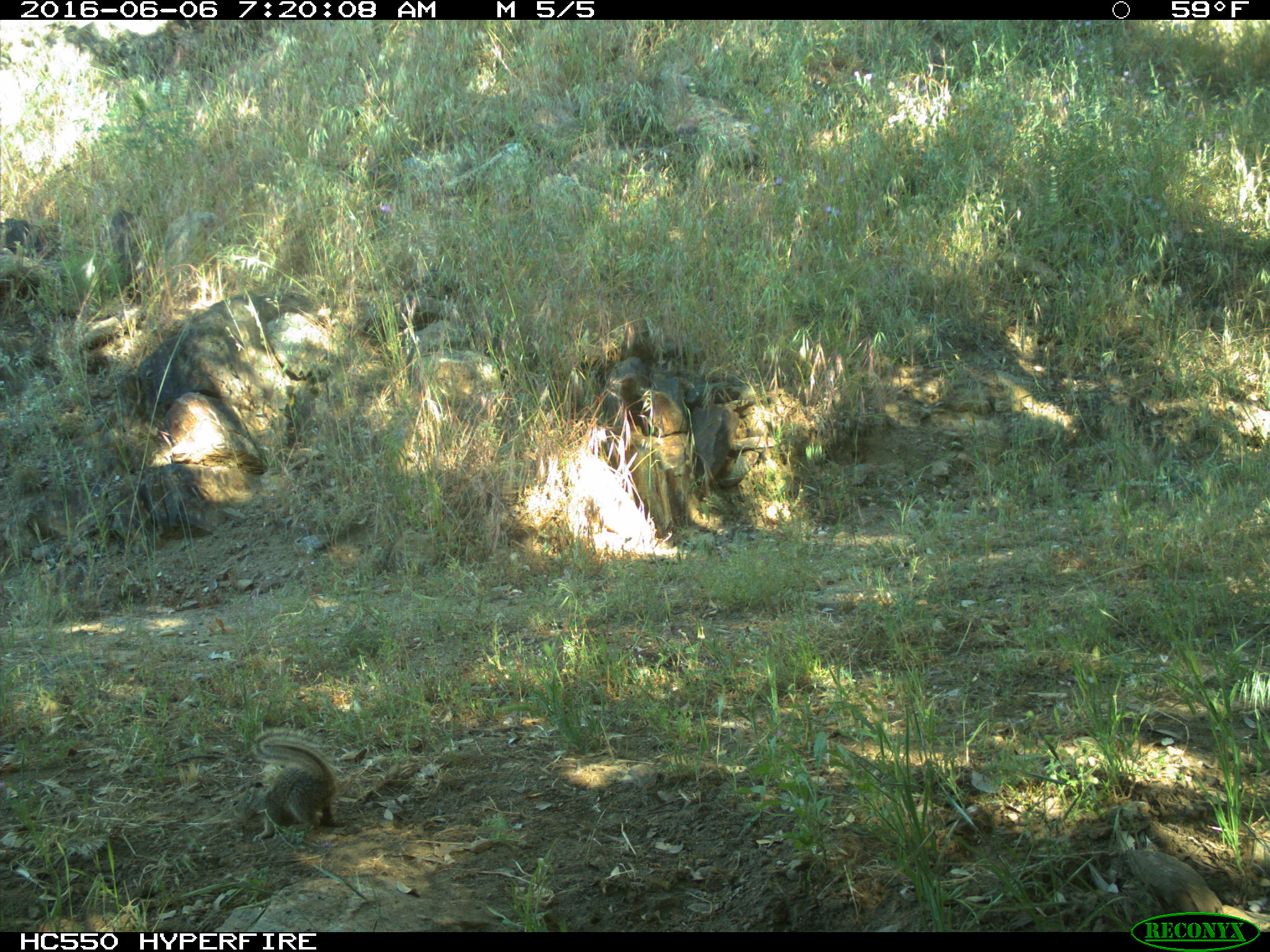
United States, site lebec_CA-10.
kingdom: Animalia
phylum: Chordata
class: Mammalia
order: Rodentia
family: Sciuridae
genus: Otospermophilus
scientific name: Otospermophilus beecheyi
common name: california ground squirrel